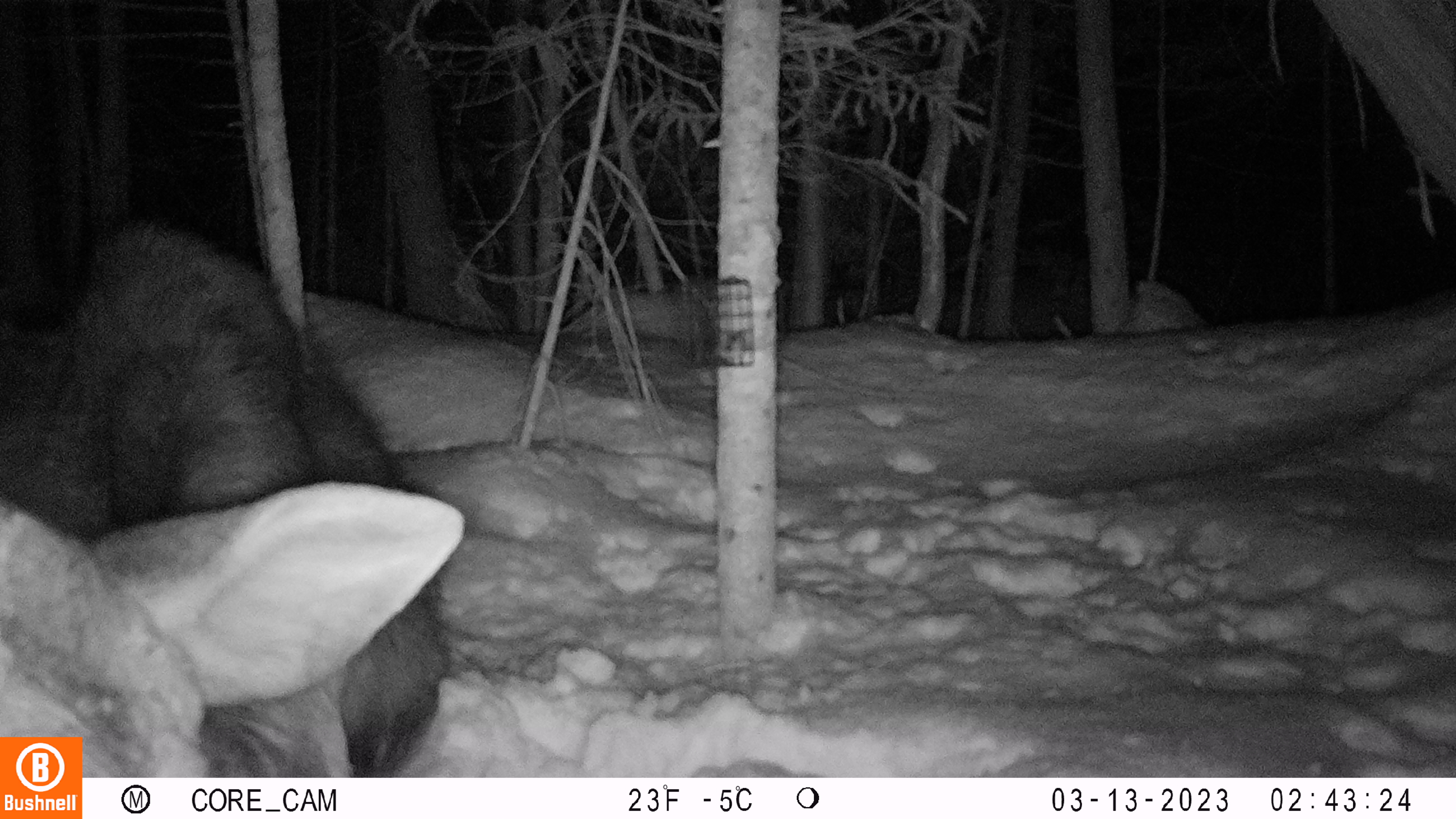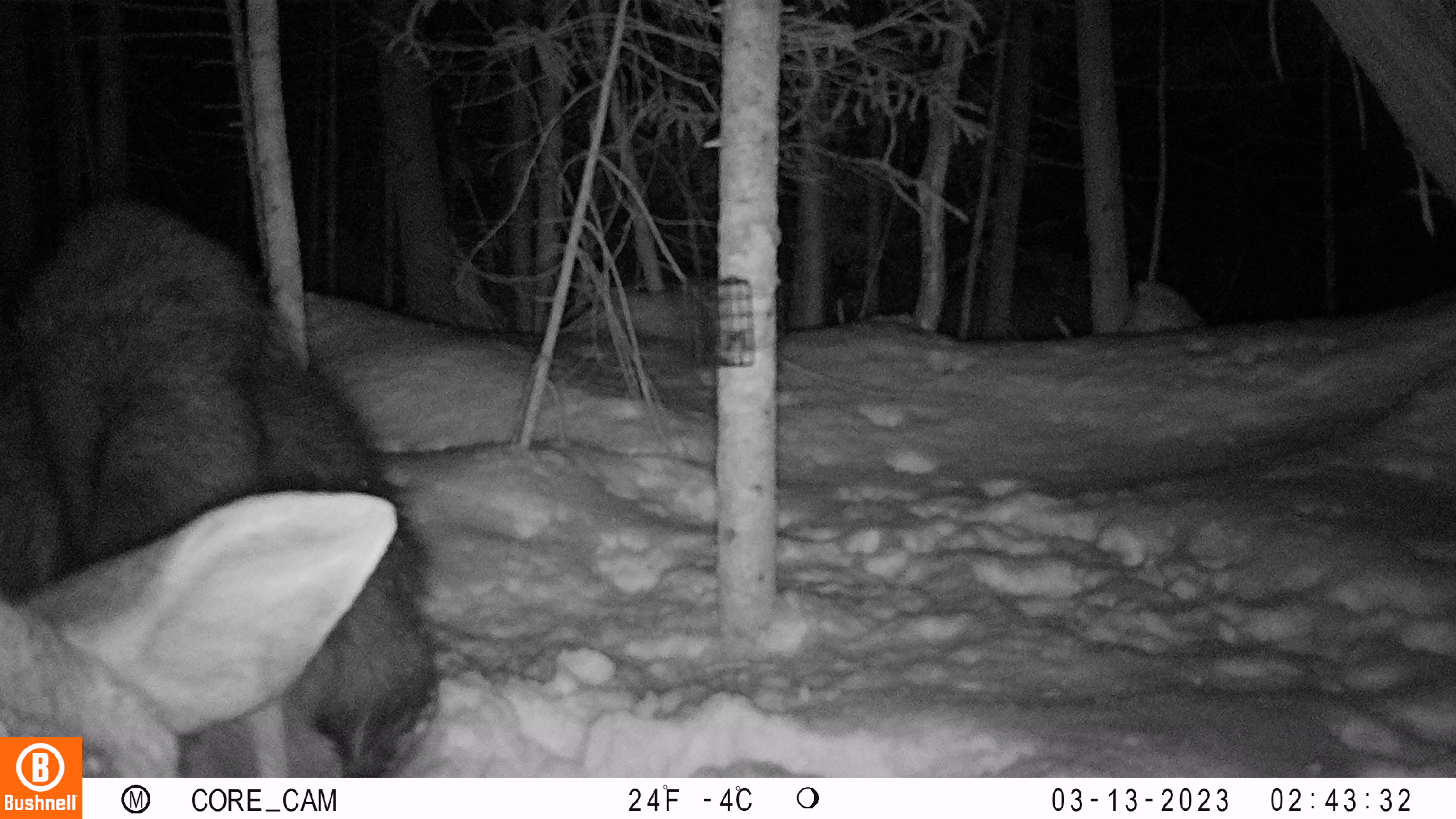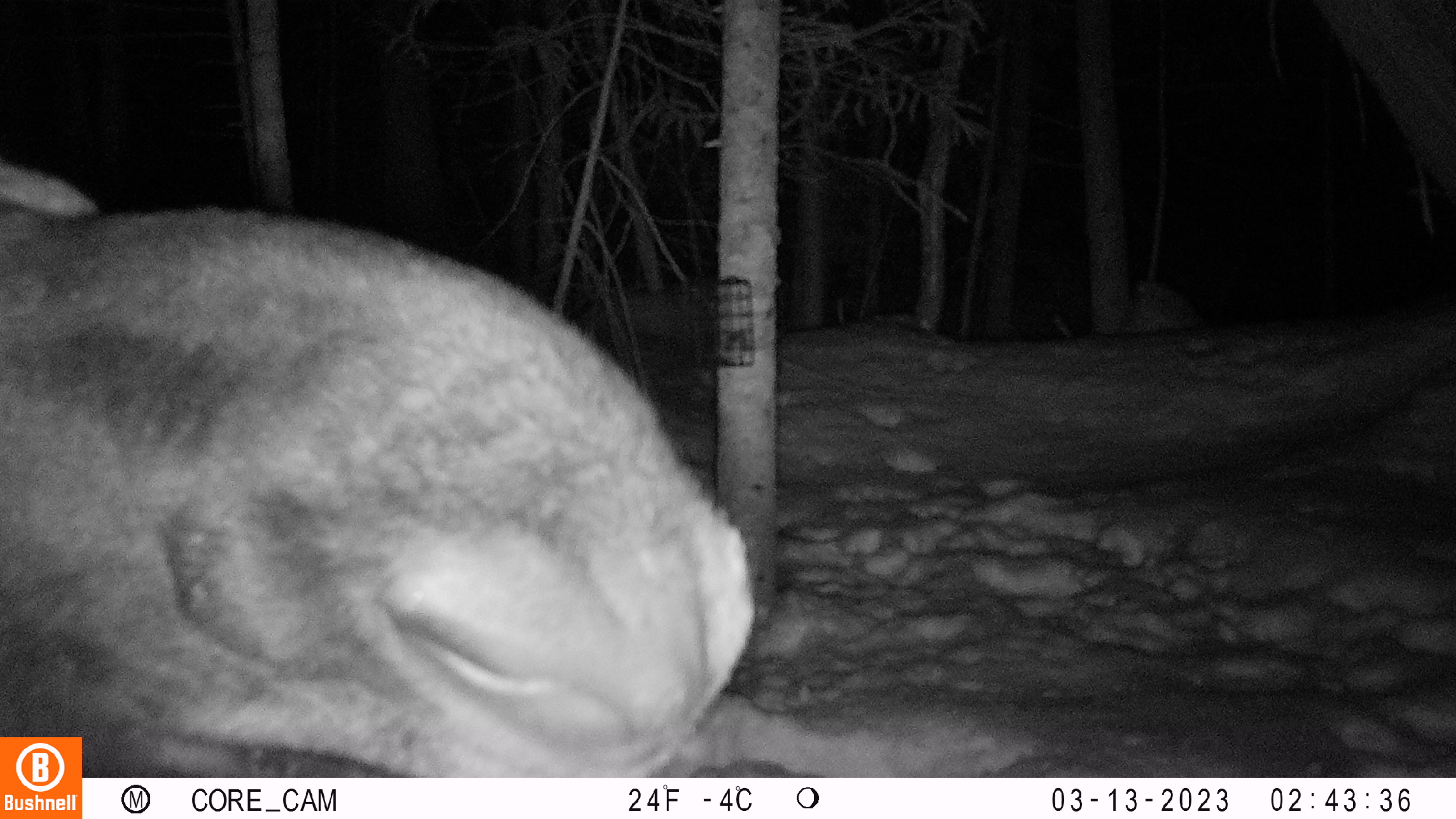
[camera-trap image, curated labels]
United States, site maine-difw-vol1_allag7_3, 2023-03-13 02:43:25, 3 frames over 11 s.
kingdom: Animalia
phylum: Chordata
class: Mammalia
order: Artiodactyla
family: Cervidae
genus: Alces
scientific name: Alces alces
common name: moose